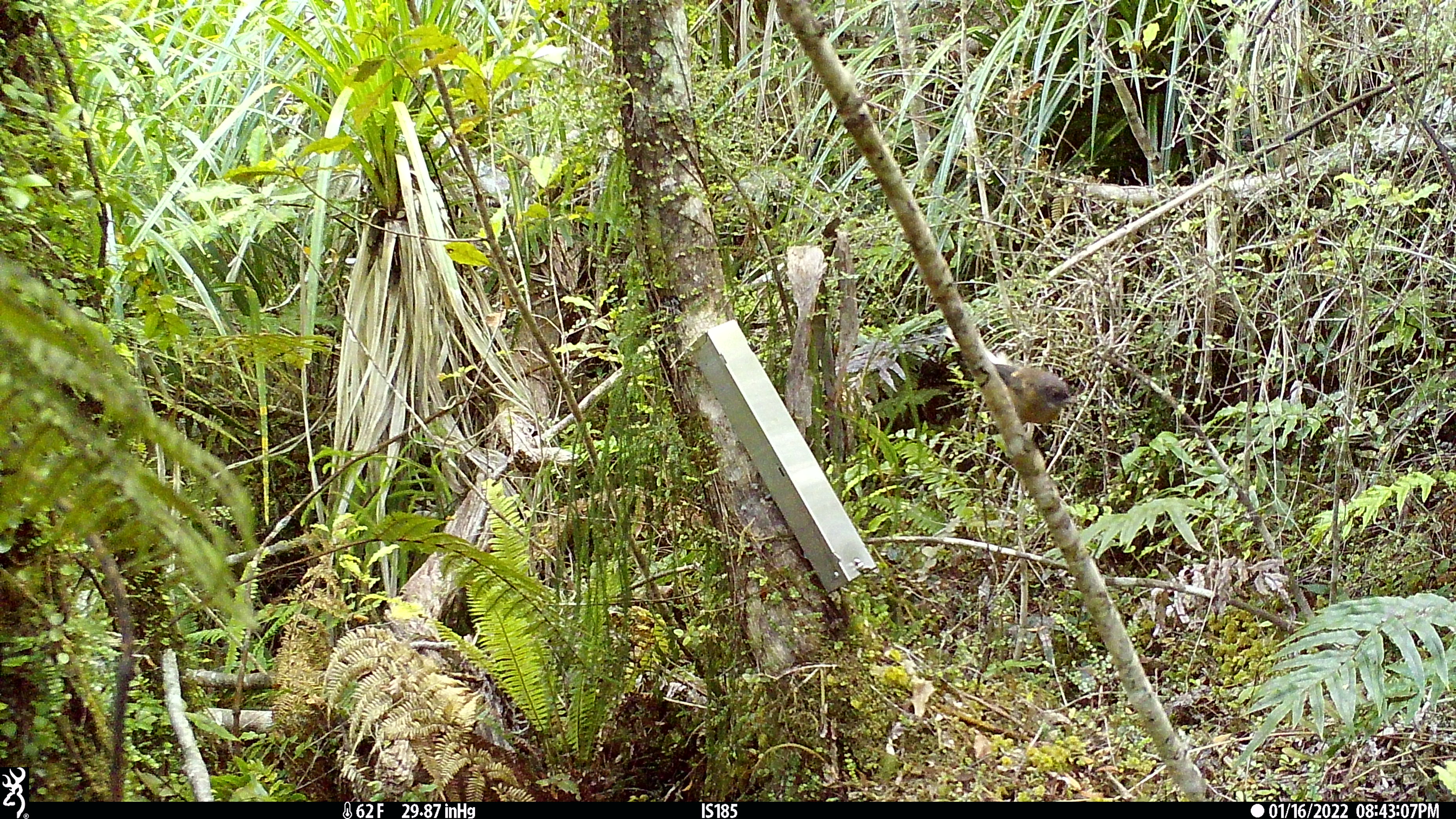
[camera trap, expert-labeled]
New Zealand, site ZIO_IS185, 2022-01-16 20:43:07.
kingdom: Animalia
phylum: Chordata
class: Aves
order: Passeriformes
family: Rhipiduridae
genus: Rhipidura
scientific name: Rhipidura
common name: fantails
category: fantail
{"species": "fantail (fantails) (Rhipidura)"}